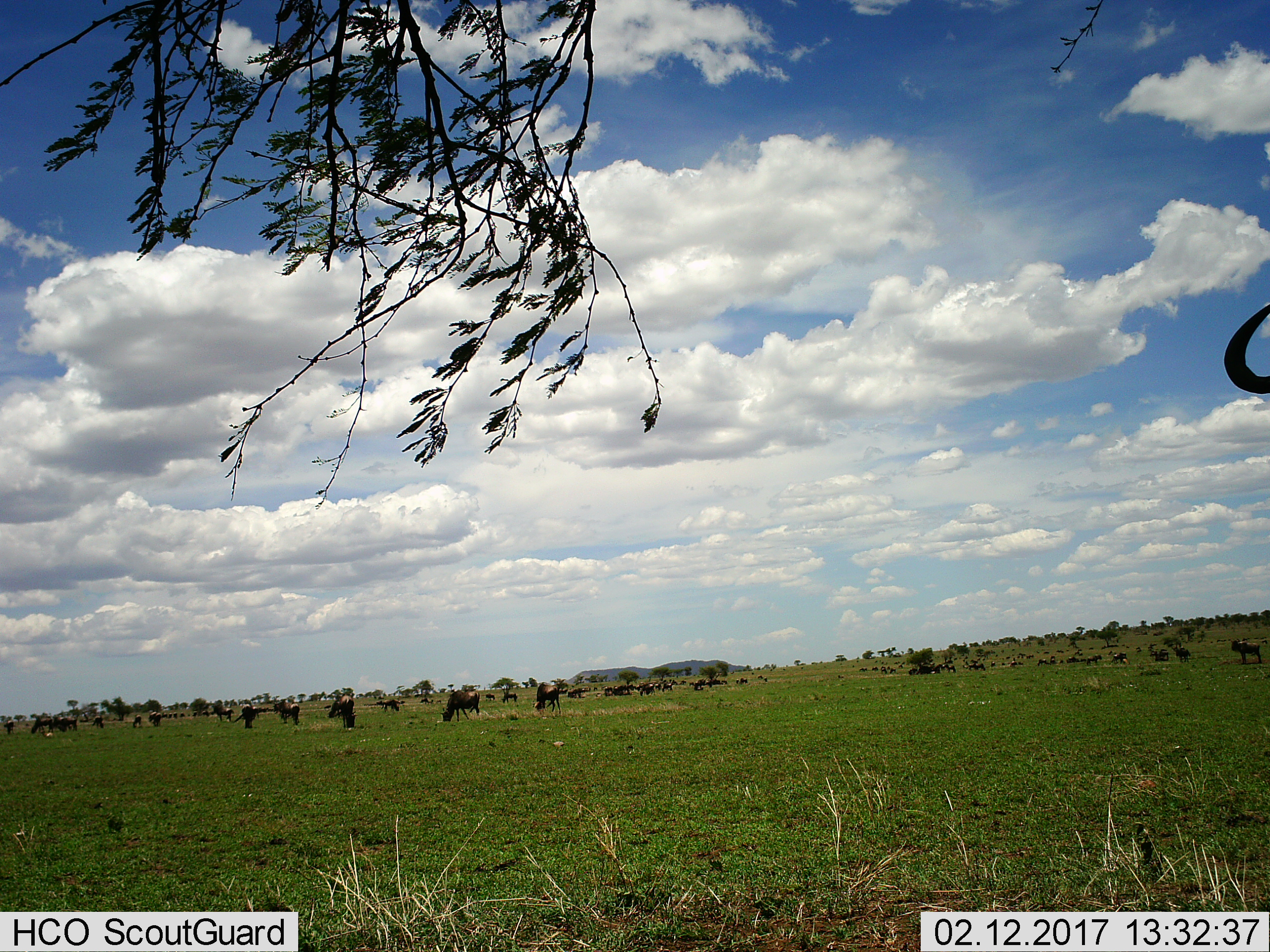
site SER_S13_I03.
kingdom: Animalia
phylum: Chordata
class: Mammalia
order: Artiodactyla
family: Bovidae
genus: Connochaetes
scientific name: Connochaetes taurinus taurinus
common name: blue wildebeest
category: wildebeestblue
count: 51+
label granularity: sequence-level